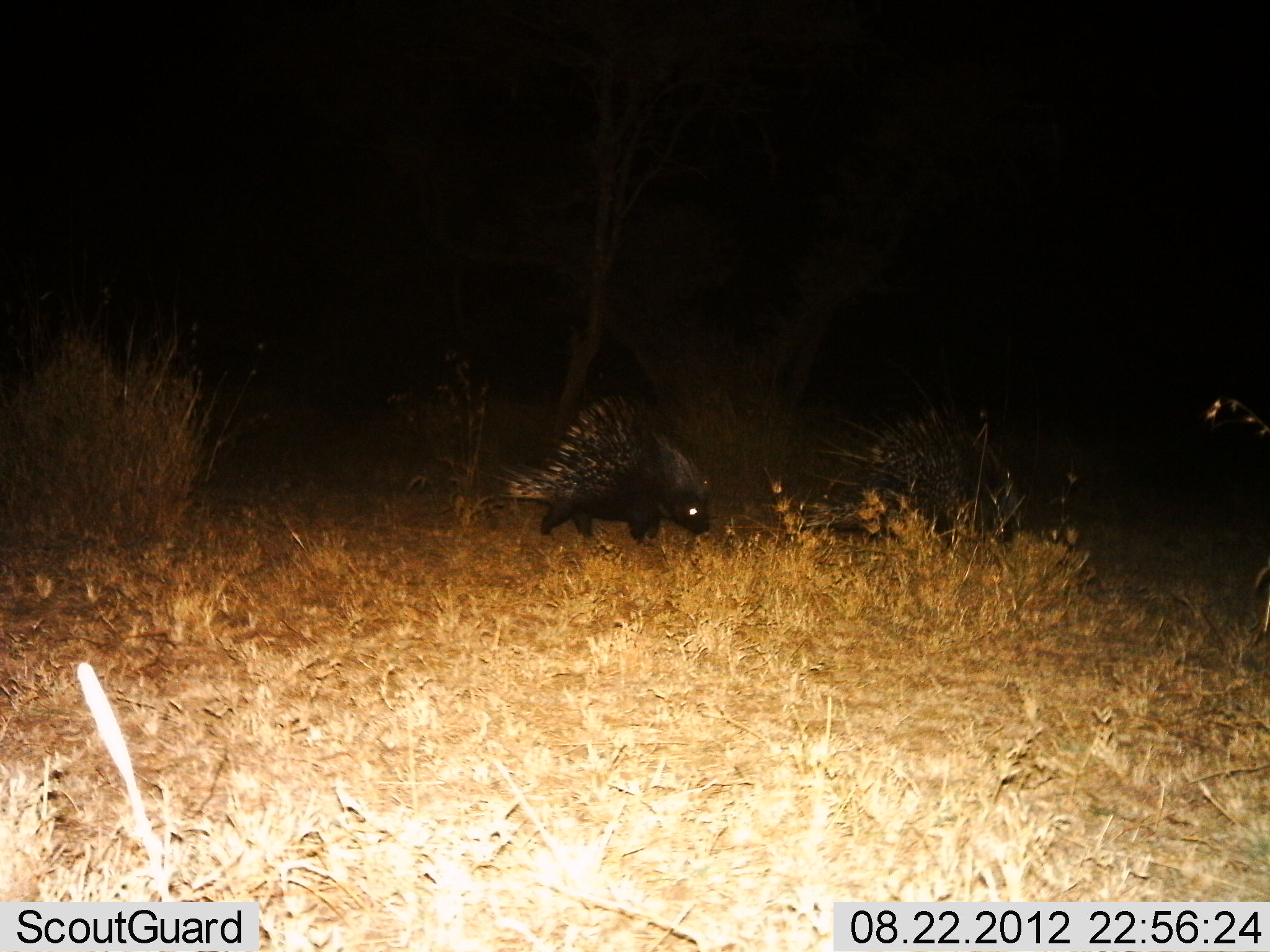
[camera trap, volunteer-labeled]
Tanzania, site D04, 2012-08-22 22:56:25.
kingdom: Animalia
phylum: Chordata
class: Mammalia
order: Rodentia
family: Hystricidae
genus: Hystrix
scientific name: Hystrix cristata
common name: crested porcupine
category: porcupine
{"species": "porcupine (crested porcupine) (Hystrix cristata)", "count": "1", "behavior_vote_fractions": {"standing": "40%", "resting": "0%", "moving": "60%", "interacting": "0%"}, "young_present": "0%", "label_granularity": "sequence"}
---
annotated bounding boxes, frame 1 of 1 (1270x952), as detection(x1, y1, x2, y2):
animal: detection(495, 393, 713, 545)